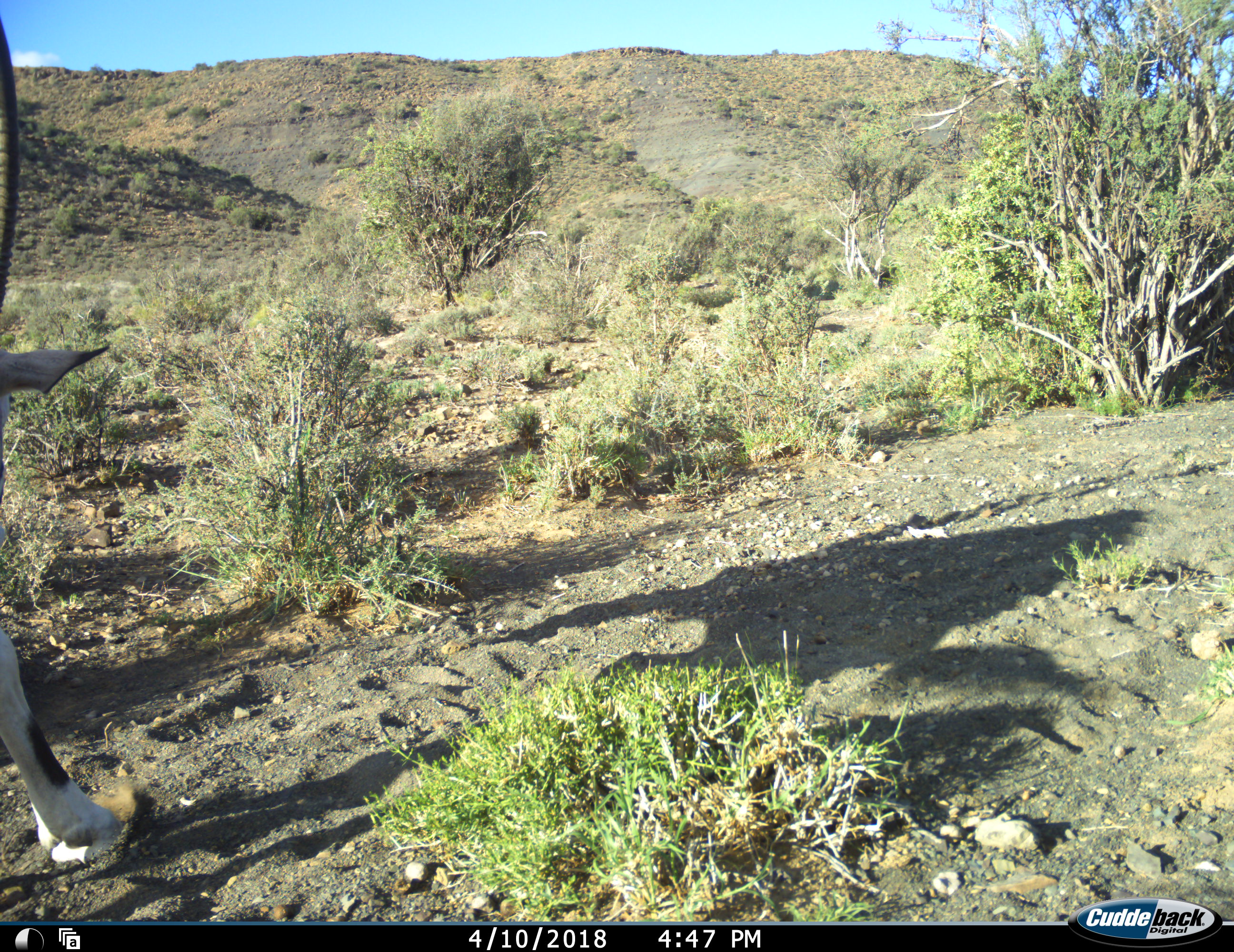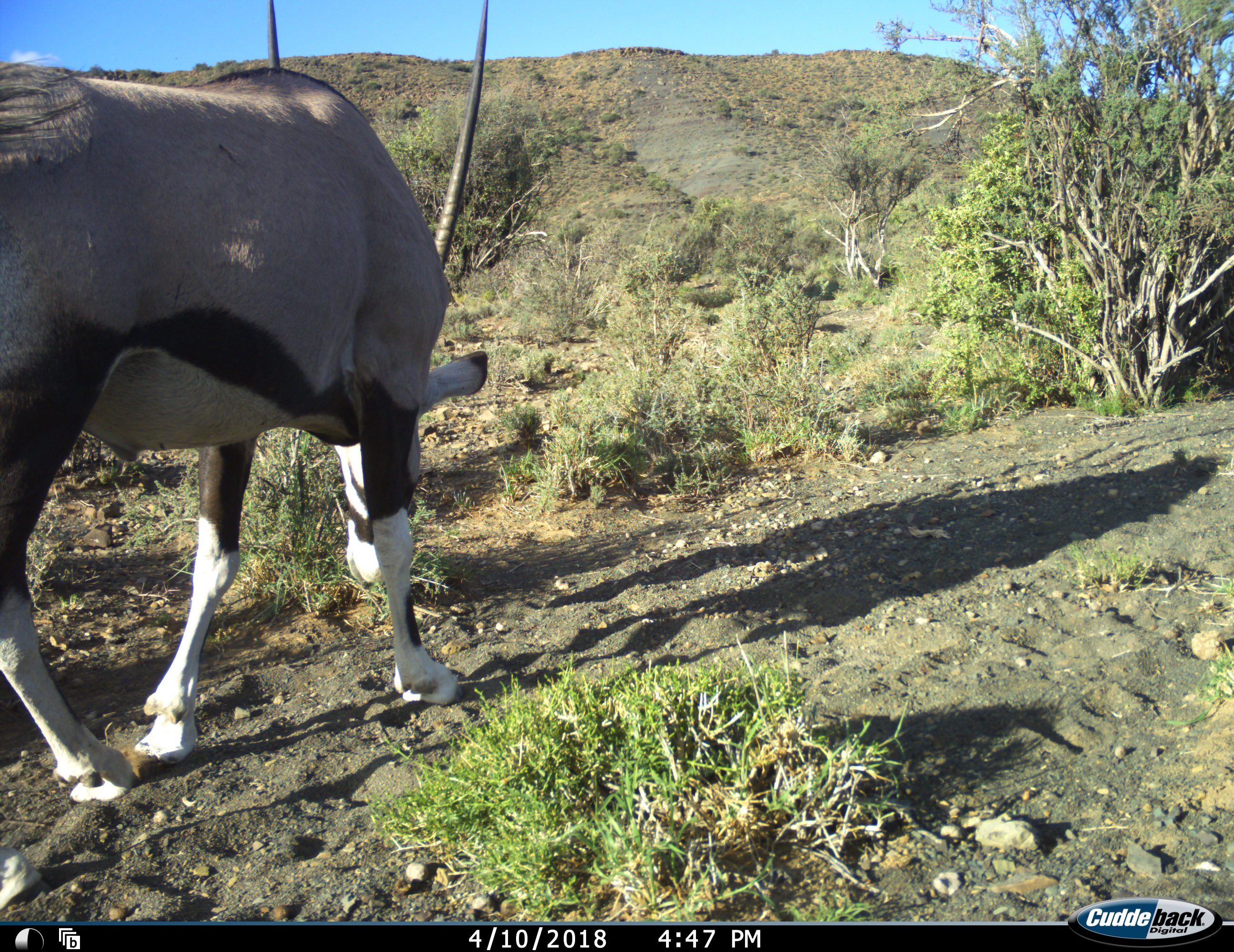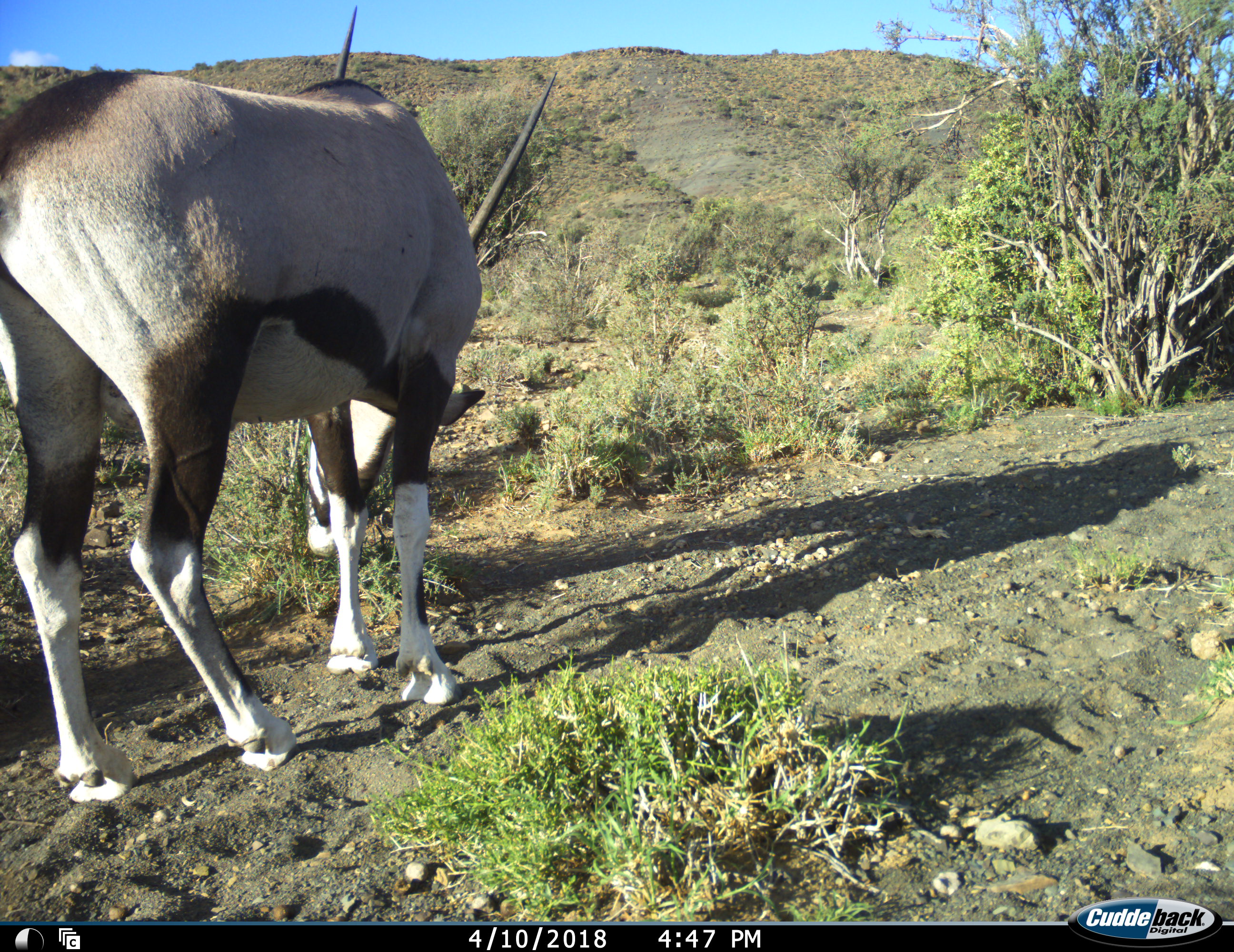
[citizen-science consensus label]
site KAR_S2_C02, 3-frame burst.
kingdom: Animalia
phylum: Chordata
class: Mammalia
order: Artiodactyla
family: Bovidae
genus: Oryx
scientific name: Oryx gazella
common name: gemsbok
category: oryx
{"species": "oryx (gemsbok) (Oryx gazella)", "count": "1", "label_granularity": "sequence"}